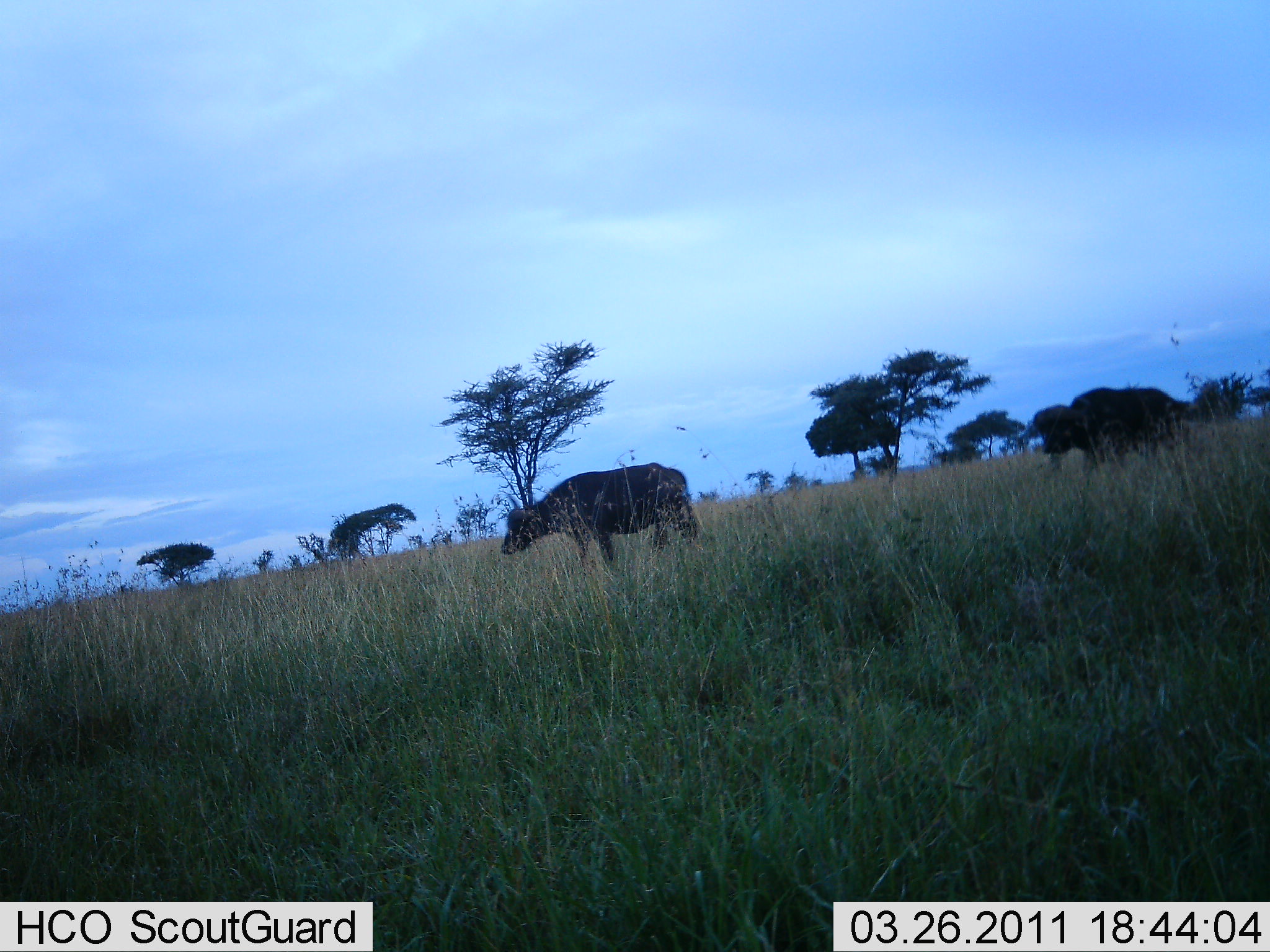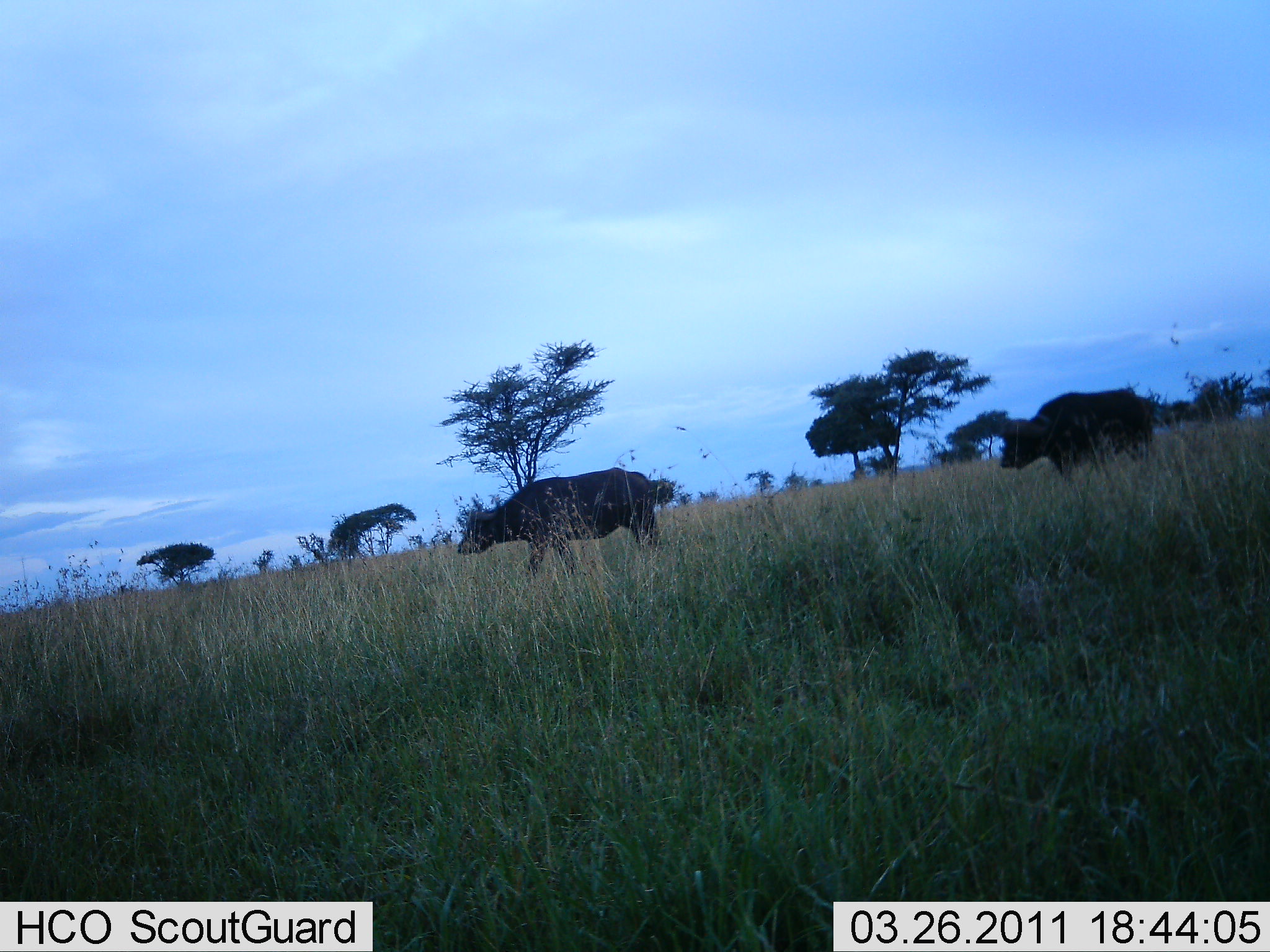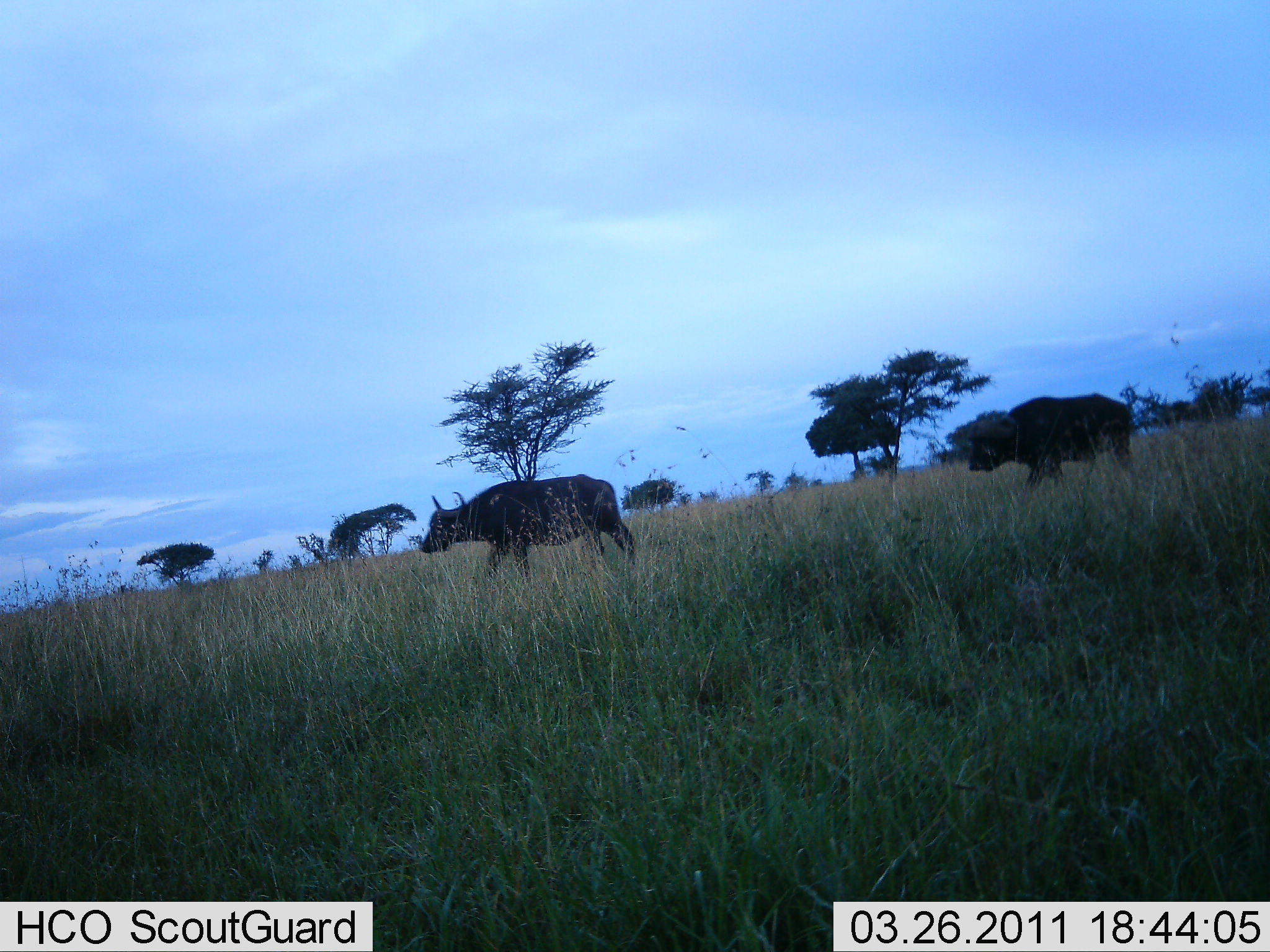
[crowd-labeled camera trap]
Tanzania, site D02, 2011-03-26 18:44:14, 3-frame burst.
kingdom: Animalia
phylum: Chordata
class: Mammalia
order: Artiodactyla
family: Bovidae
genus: Syncerus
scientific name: Syncerus caffer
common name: cape buffalo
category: buffalo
Buffalo (cape buffalo) (Syncerus caffer), count 2. Behavior (volunteer vote fractions): standing 0%, resting 0%, moving 100%, interacting 0%. Young present (vote fraction): 7%. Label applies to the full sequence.